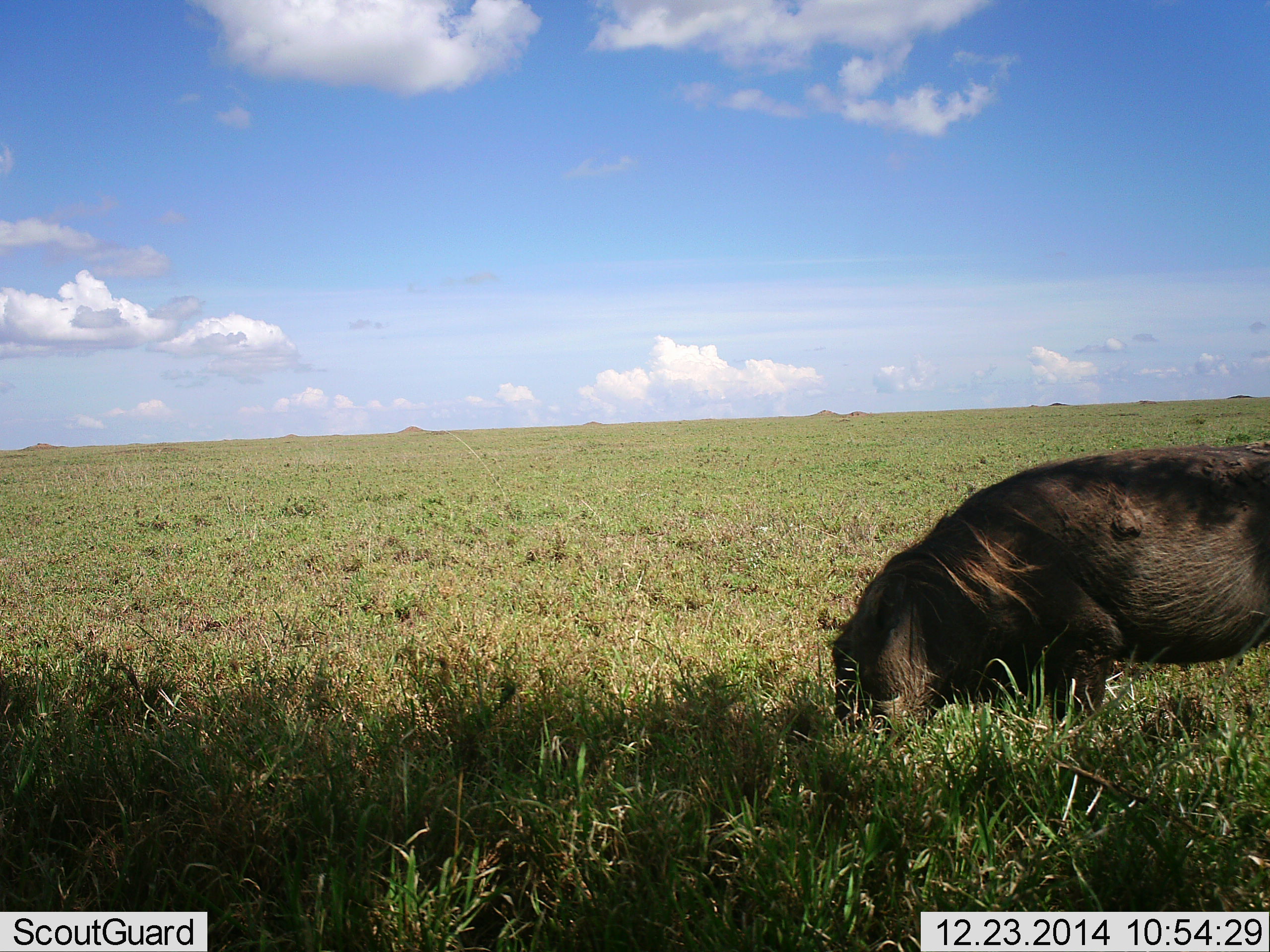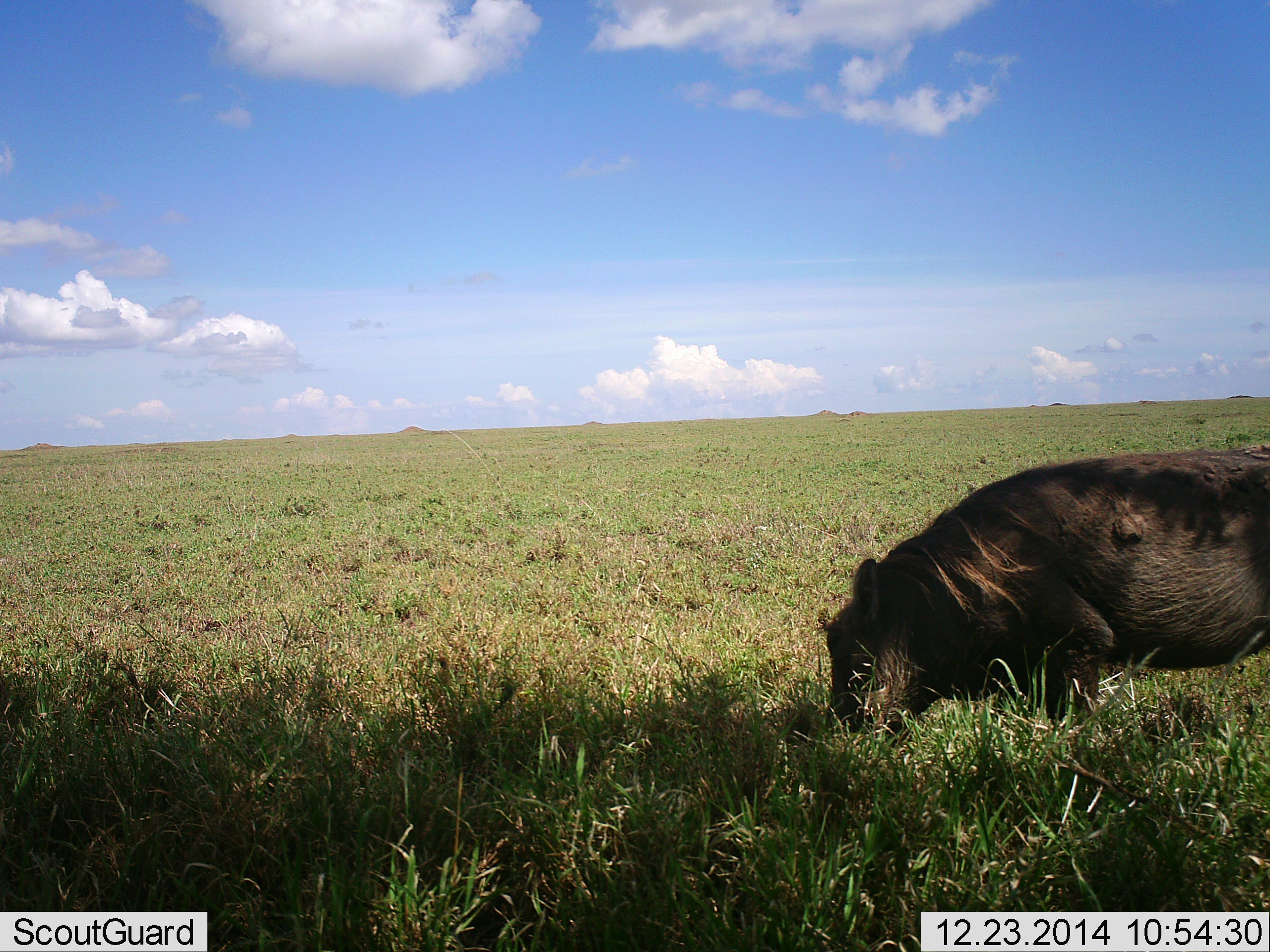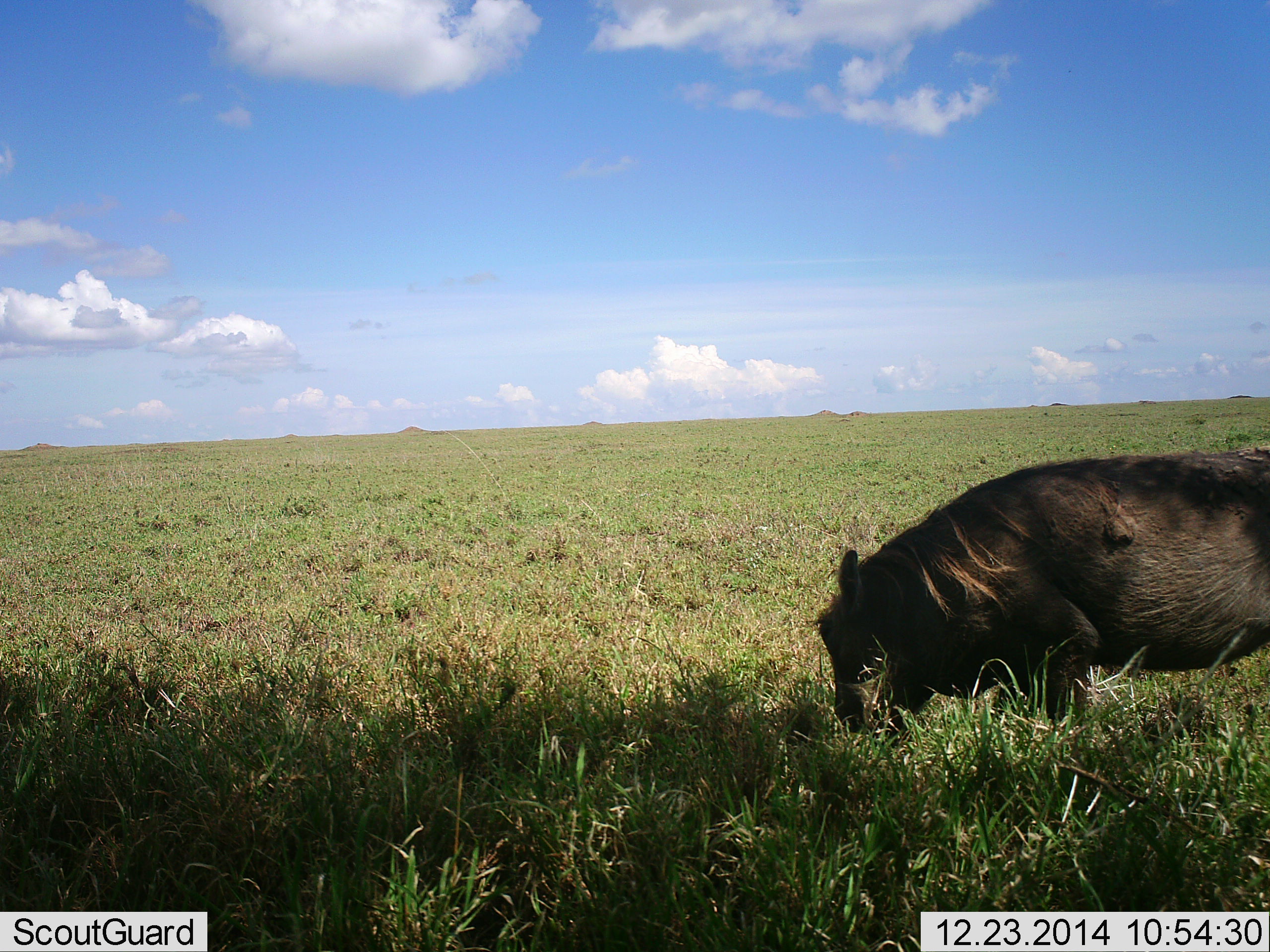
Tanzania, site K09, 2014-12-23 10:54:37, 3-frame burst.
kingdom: Animalia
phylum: Chordata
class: Mammalia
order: Artiodactyla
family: Suidae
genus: Phacochoerus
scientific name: Phacochoerus africanus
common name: warthog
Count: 1.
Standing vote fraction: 10%.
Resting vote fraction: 0%.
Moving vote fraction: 10%.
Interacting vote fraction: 0%.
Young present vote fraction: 0%.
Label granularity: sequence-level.